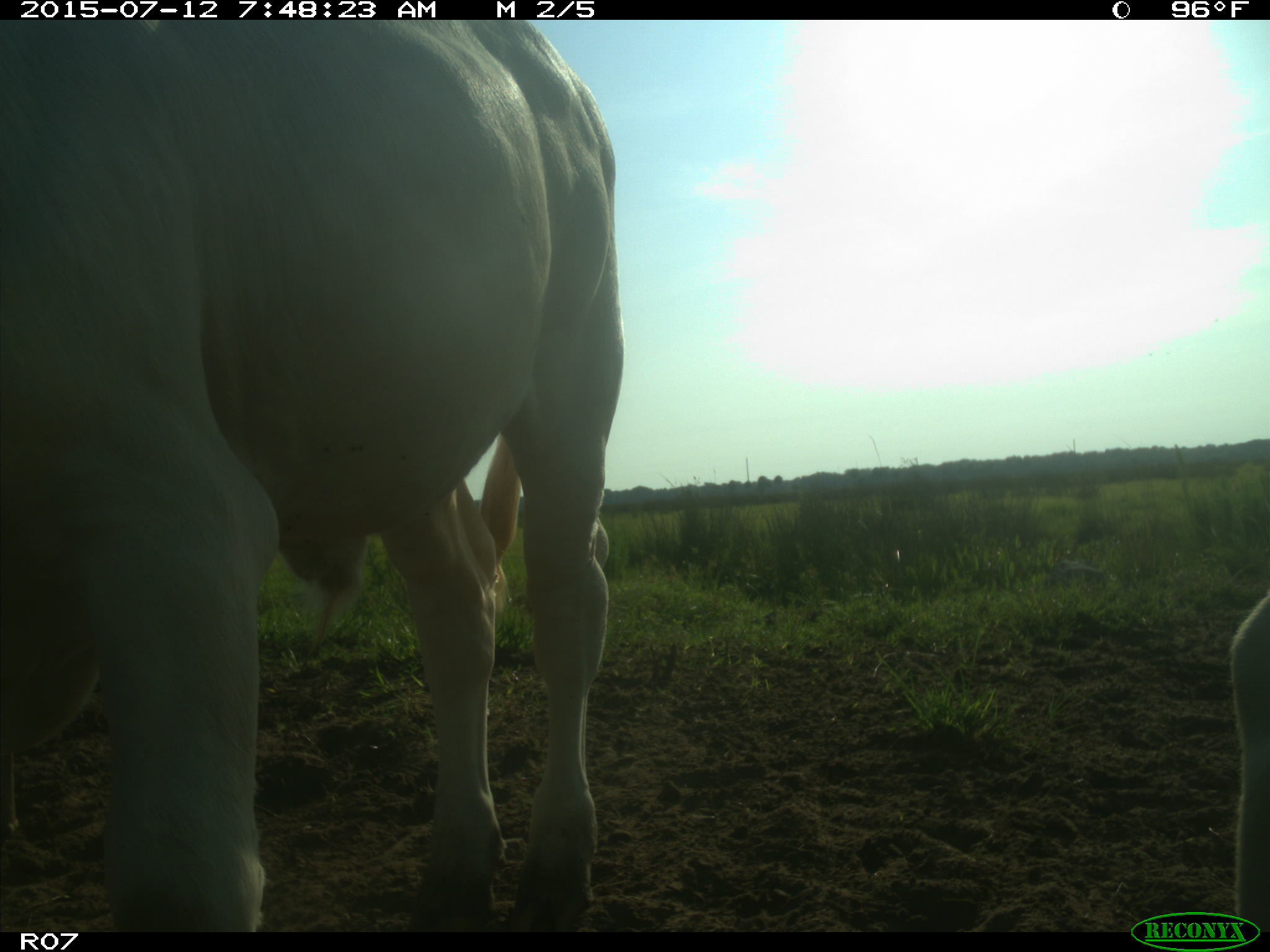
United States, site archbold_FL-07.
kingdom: Animalia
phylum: Chordata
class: Mammalia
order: Artiodactyla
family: Bovidae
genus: Bos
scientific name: Bos taurus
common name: domestic cow